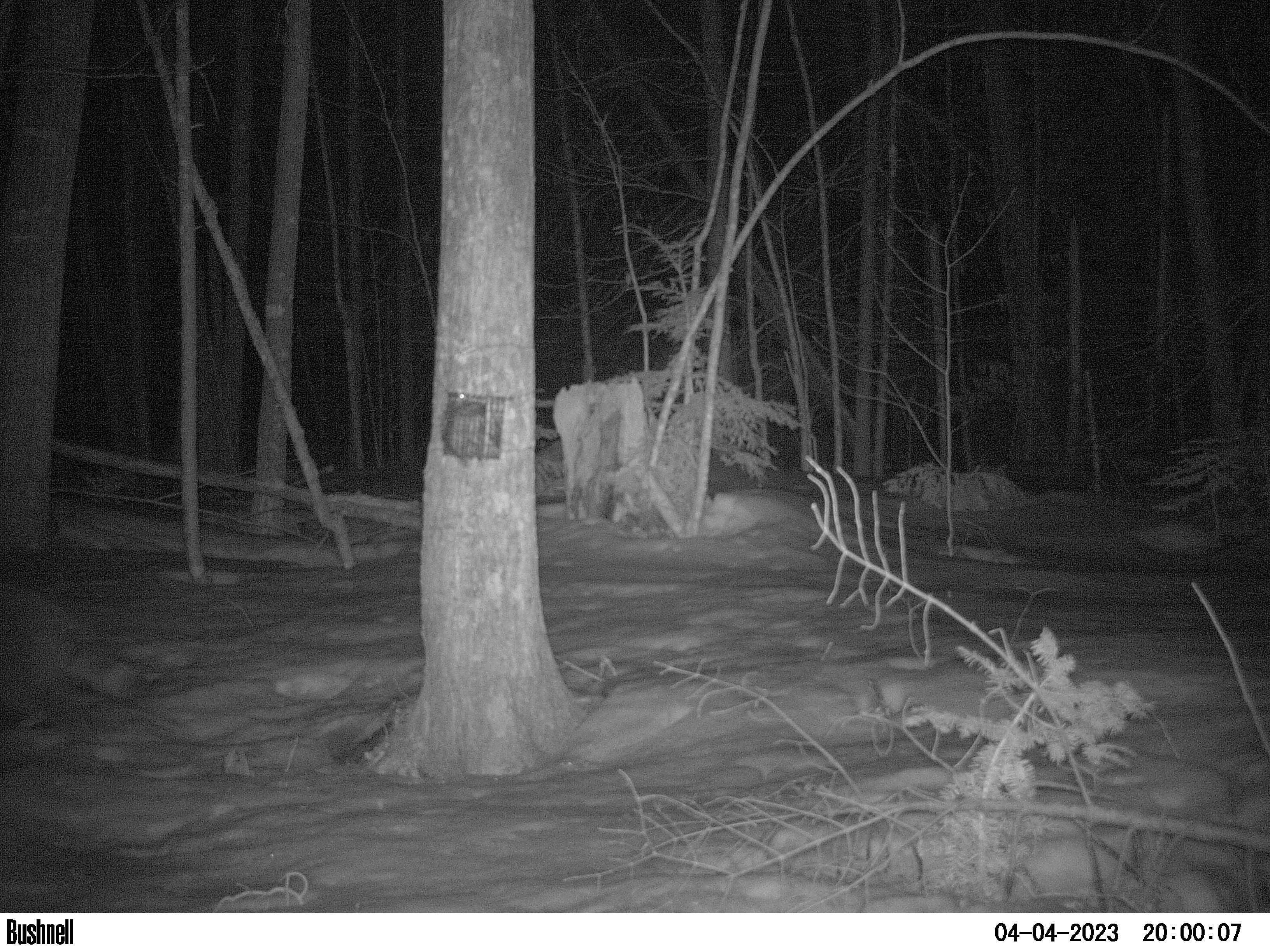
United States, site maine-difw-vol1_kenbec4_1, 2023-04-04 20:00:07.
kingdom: Animalia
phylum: Chordata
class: Mammalia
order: Carnivora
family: Procyonidae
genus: Procyon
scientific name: Procyon lotor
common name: raccoon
Raccoon (Procyon lotor).